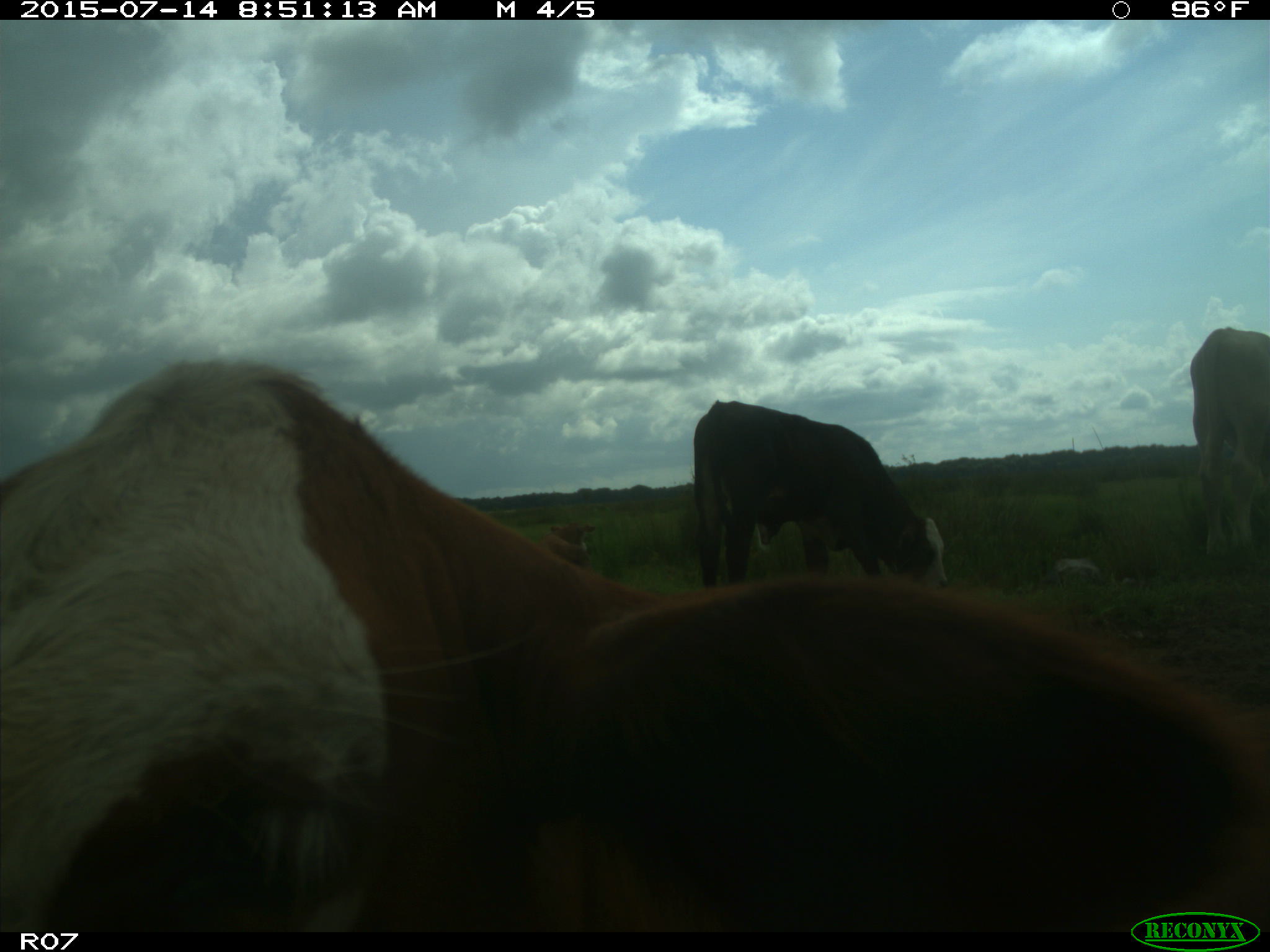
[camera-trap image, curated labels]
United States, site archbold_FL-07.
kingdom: Animalia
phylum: Chordata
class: Mammalia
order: Artiodactyla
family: Bovidae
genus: Bos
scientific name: Bos taurus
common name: domestic cow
Bos taurus (domestic cow).